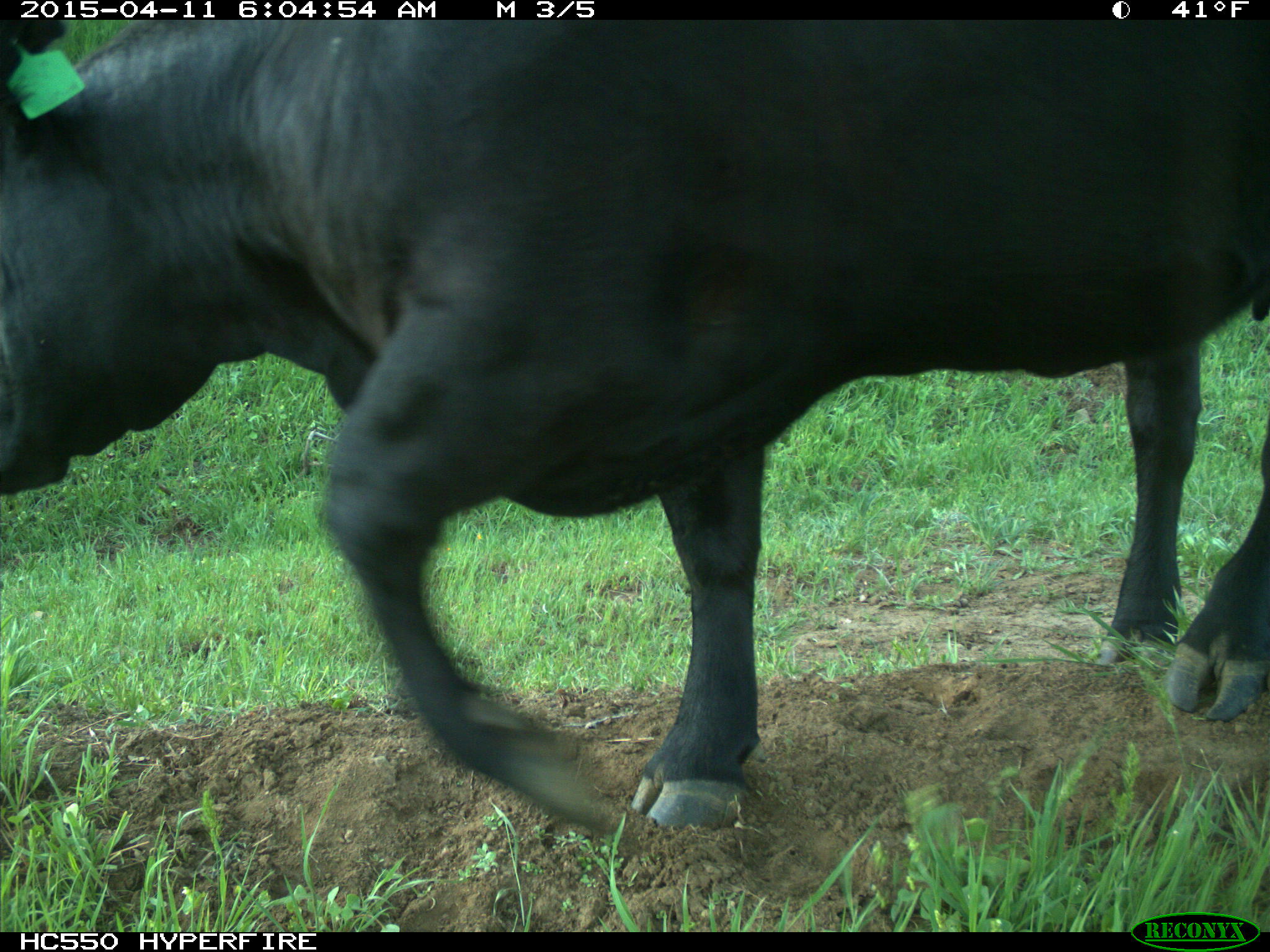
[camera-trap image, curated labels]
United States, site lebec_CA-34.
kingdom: Animalia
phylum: Chordata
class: Mammalia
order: Artiodactyla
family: Bovidae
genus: Bos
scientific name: Bos taurus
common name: domestic cow